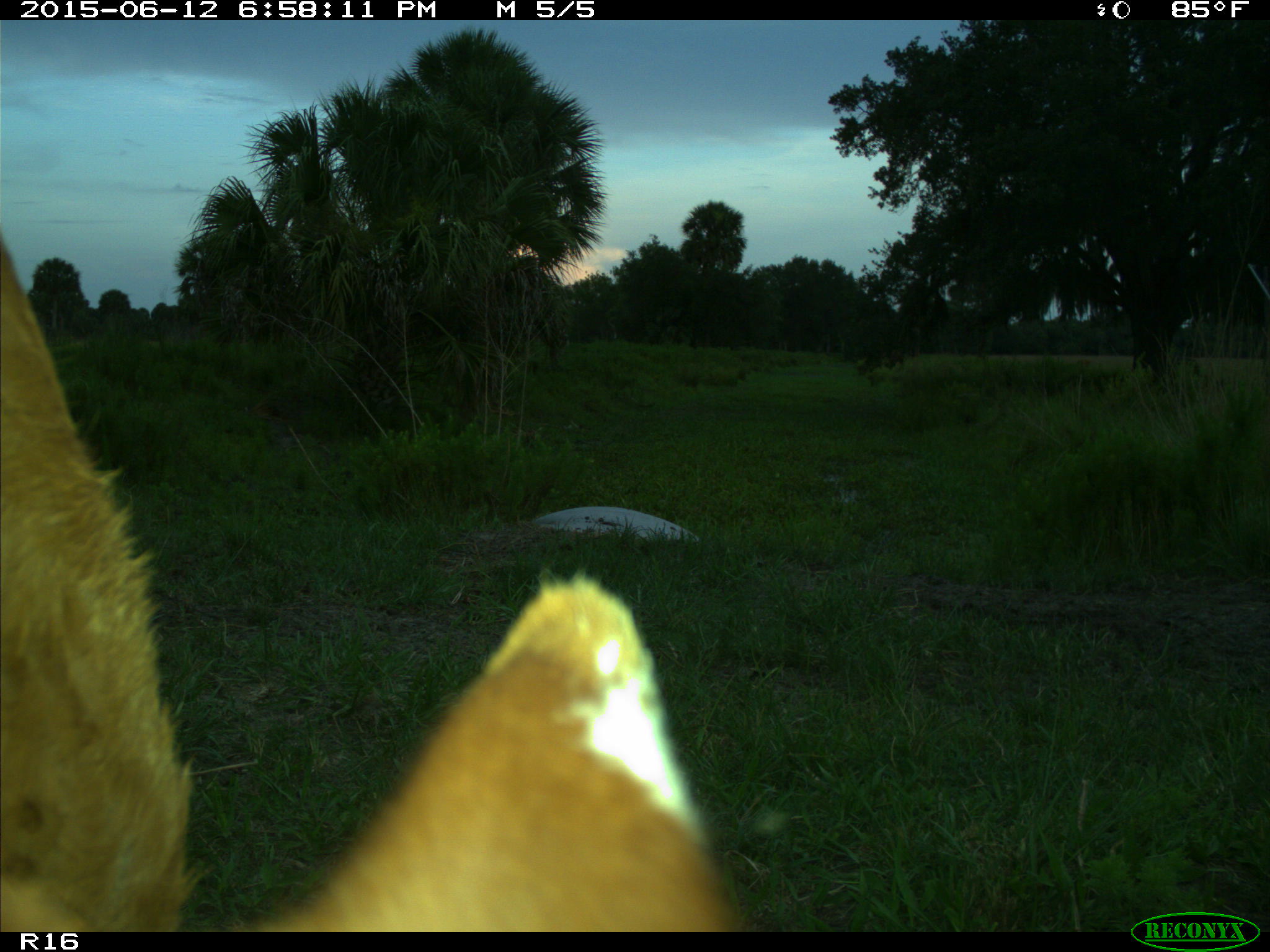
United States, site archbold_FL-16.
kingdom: Animalia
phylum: Chordata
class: Mammalia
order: Artiodactyla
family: Bovidae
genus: Bos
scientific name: Bos taurus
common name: domestic cow